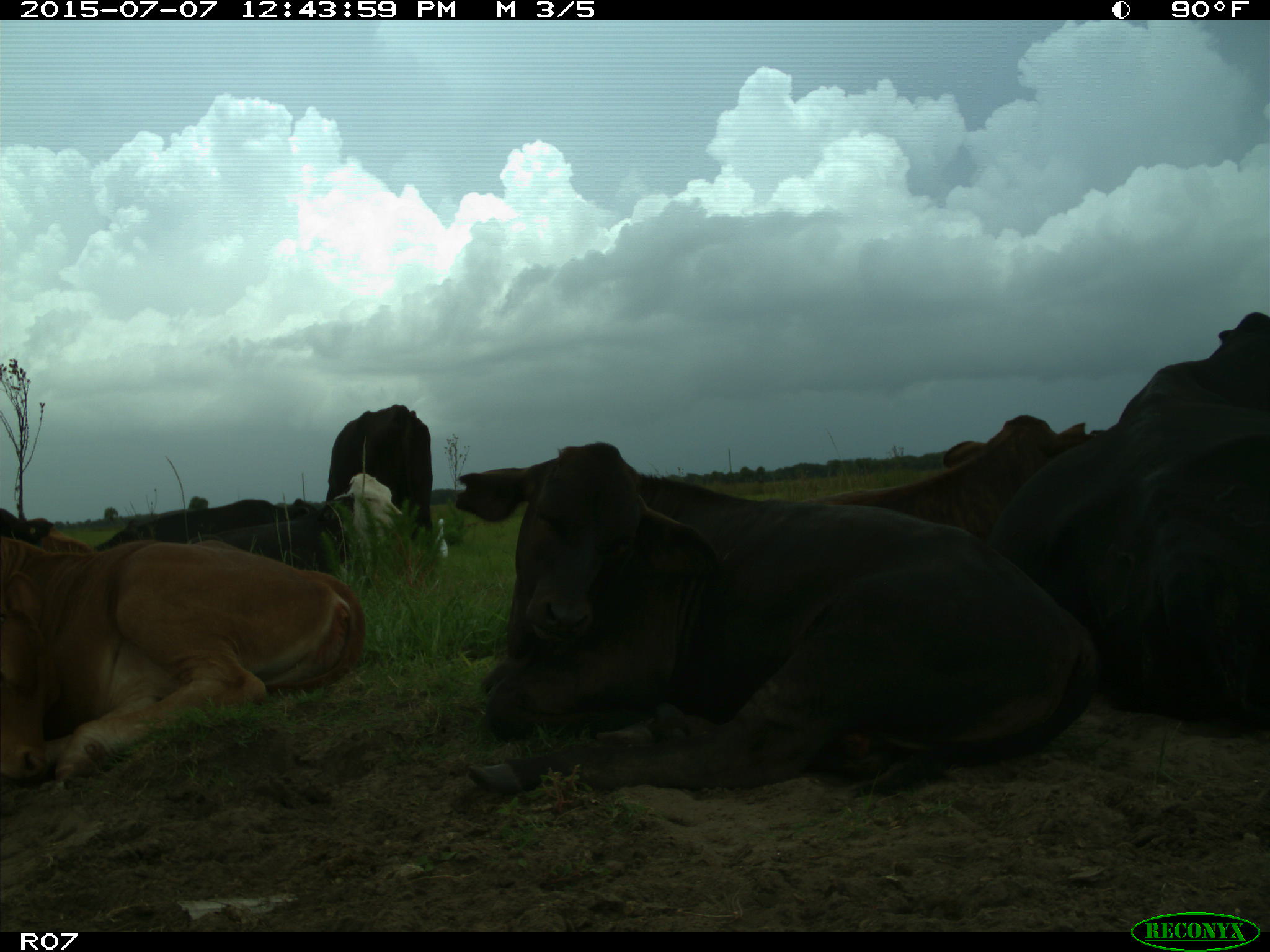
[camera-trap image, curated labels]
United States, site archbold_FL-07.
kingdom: Animalia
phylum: Chordata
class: Mammalia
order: Artiodactyla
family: Bovidae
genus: Bos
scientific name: Bos taurus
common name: domestic cow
Bos taurus (domestic cow).